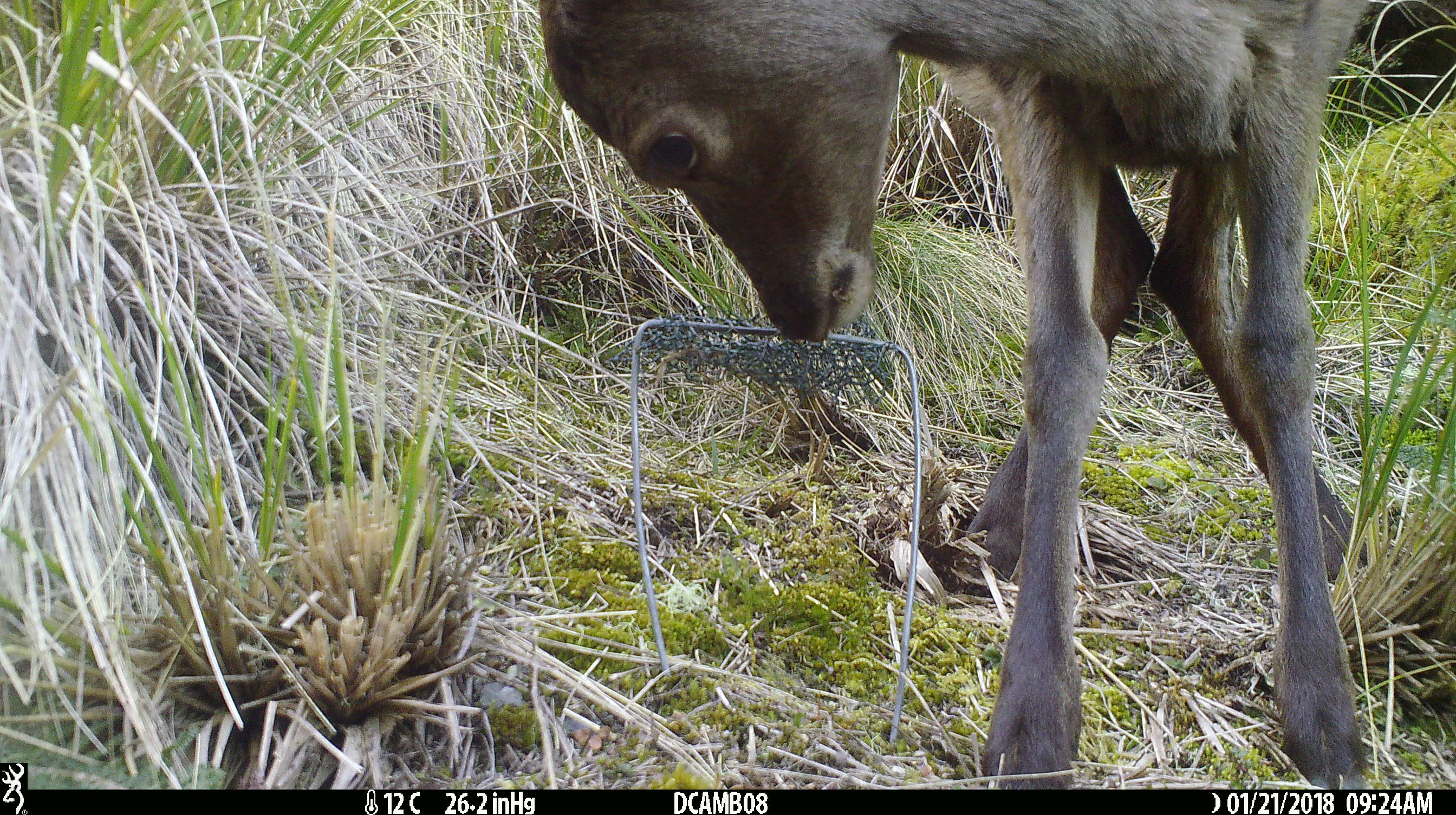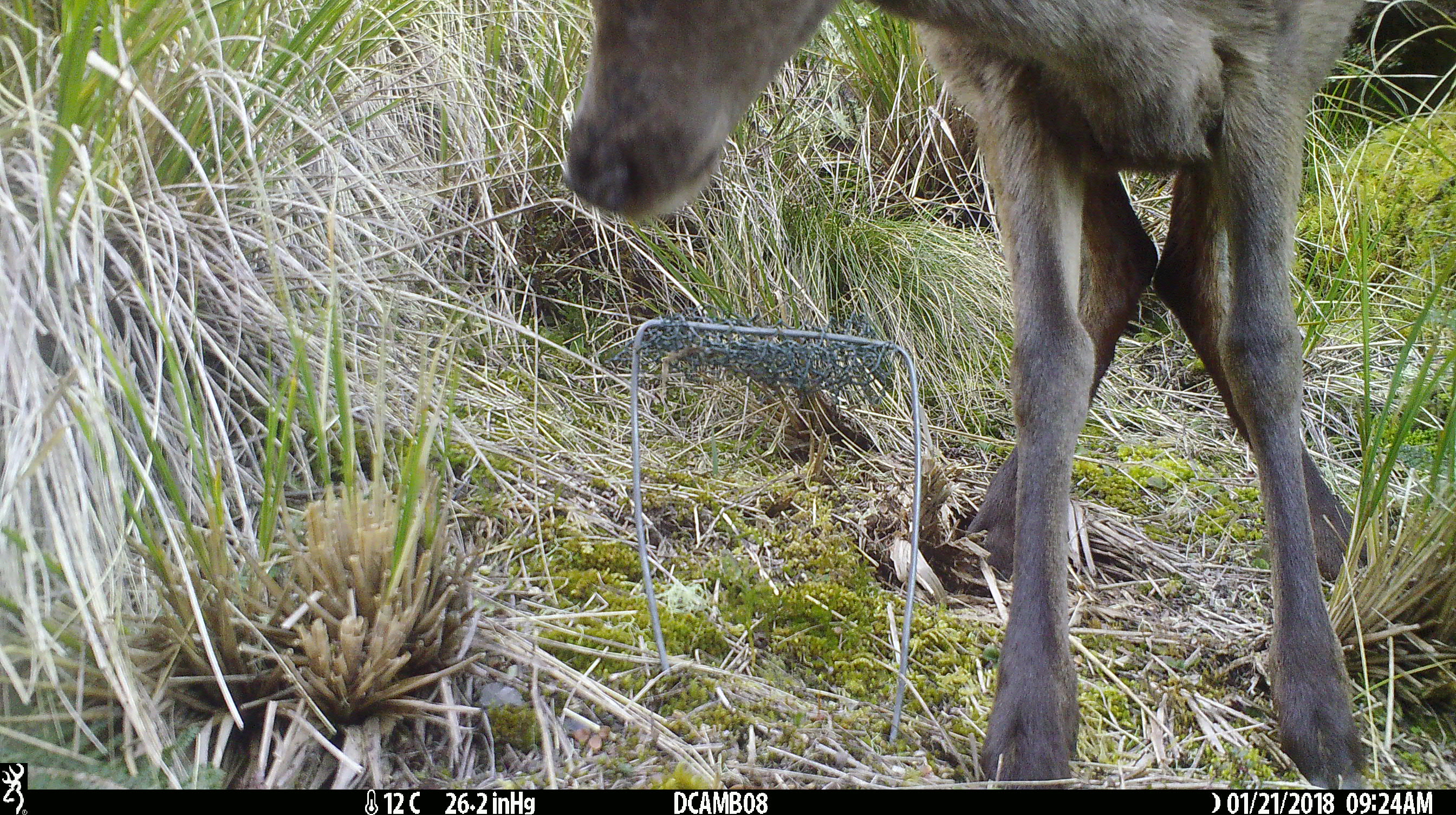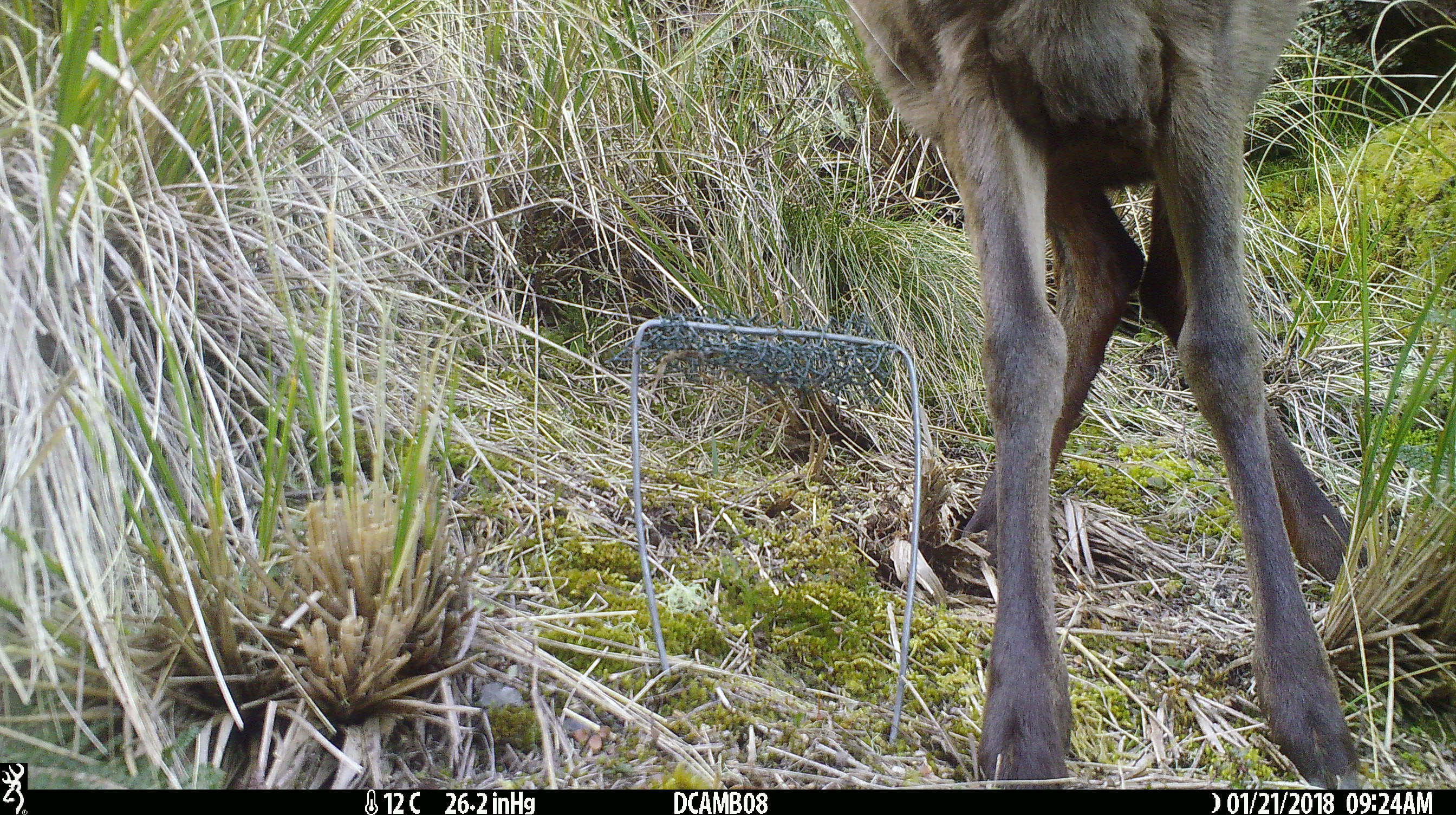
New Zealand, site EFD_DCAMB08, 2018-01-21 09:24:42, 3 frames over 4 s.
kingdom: Animalia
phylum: Chordata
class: Mammalia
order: Artiodactyla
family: Cervidae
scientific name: Cervidae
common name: deer